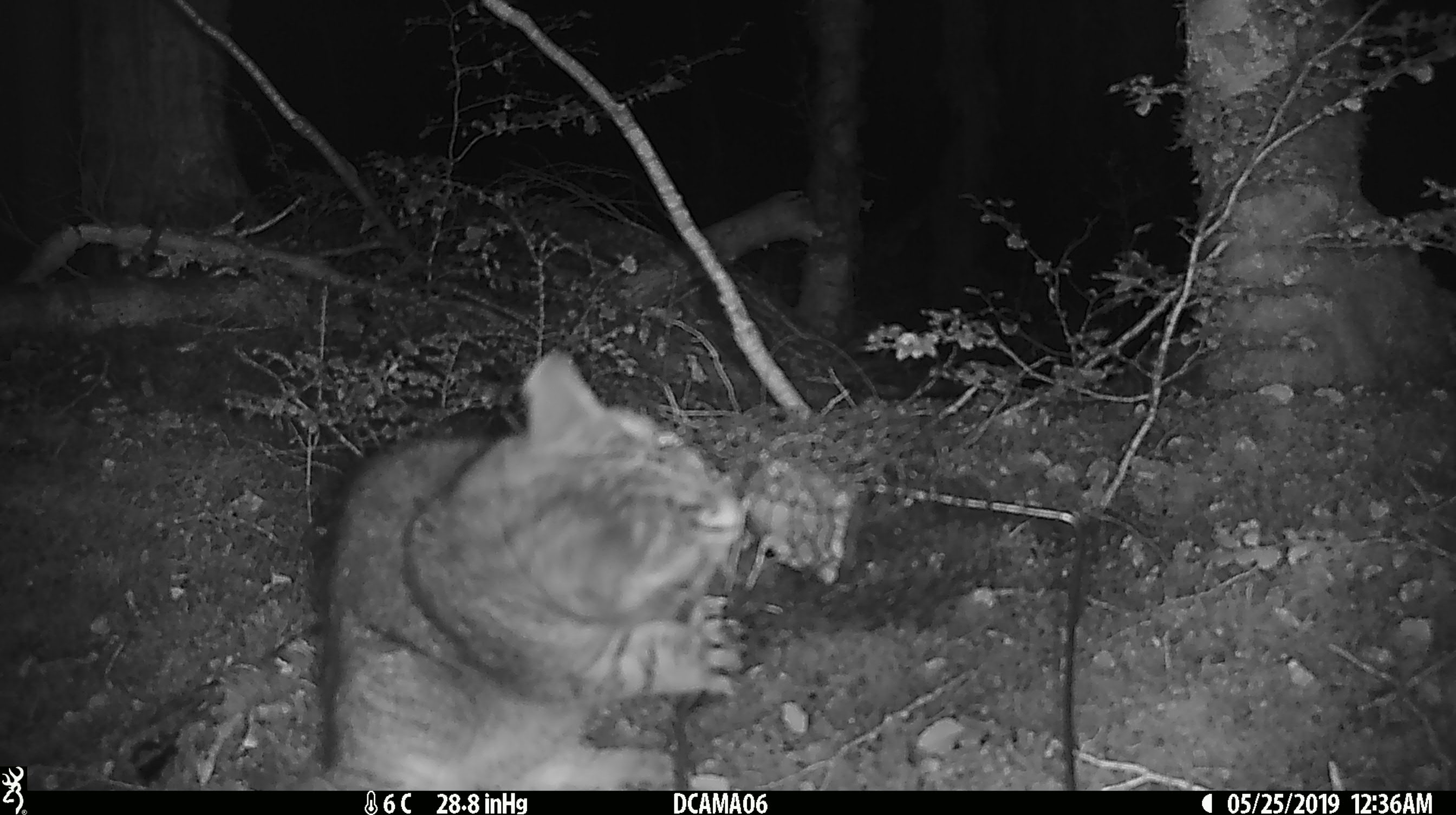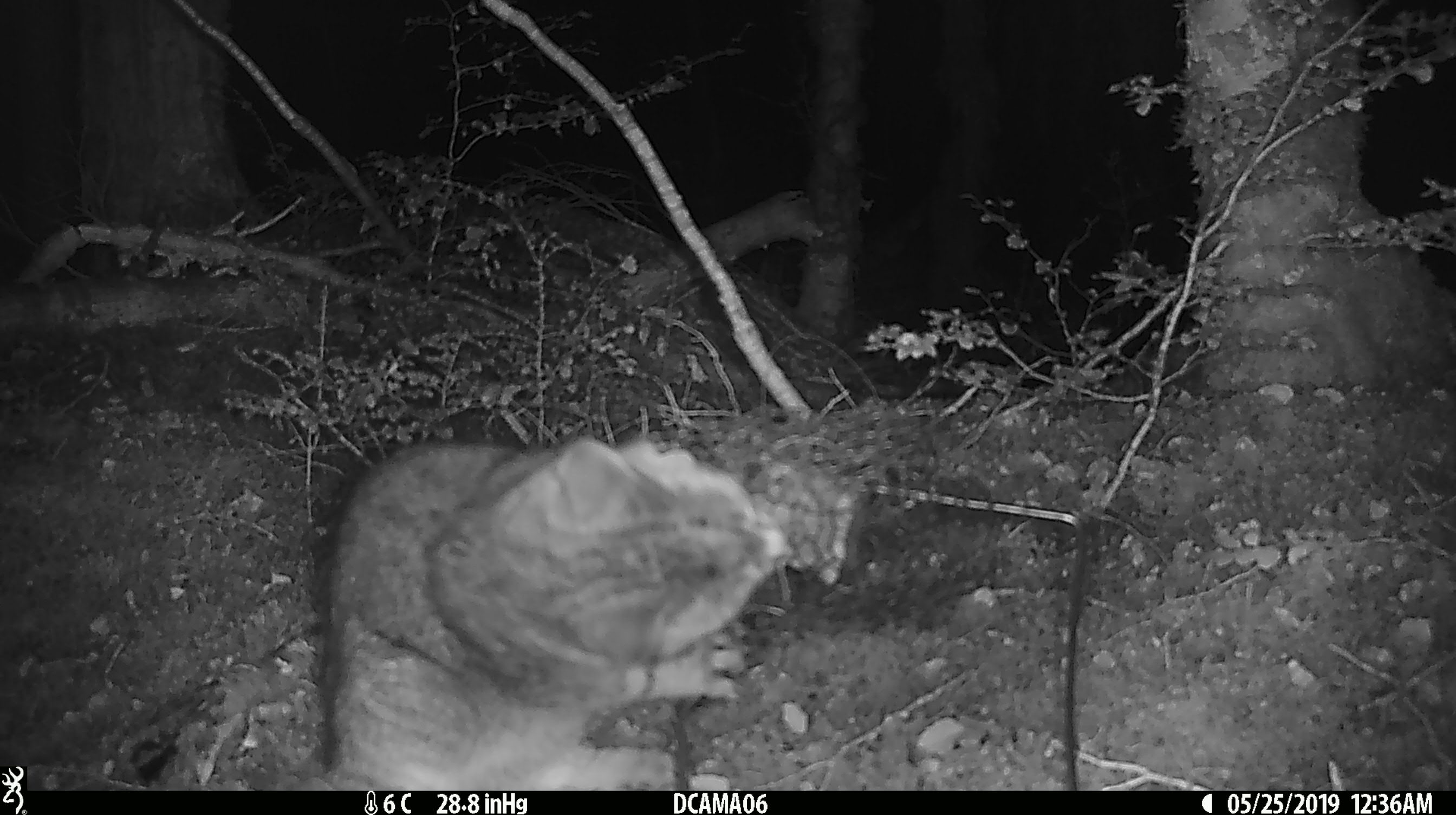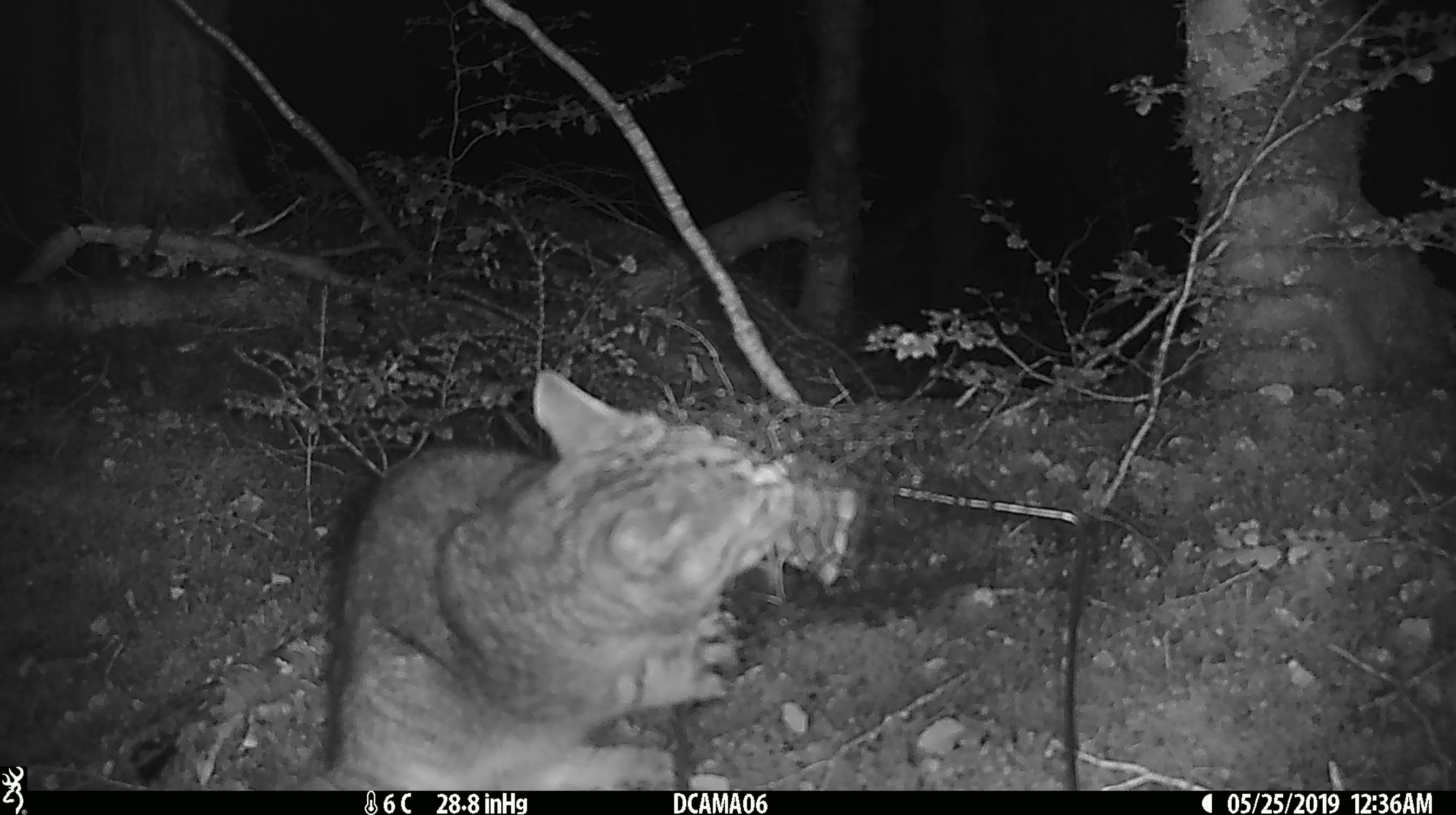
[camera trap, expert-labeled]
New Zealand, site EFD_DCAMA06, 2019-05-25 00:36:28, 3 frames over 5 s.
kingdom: Animalia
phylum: Chordata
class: Mammalia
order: Carnivora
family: Felidae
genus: Felis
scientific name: Felis catus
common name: domestic cat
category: cat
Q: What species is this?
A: Cat (domestic cat) (Felis catus).